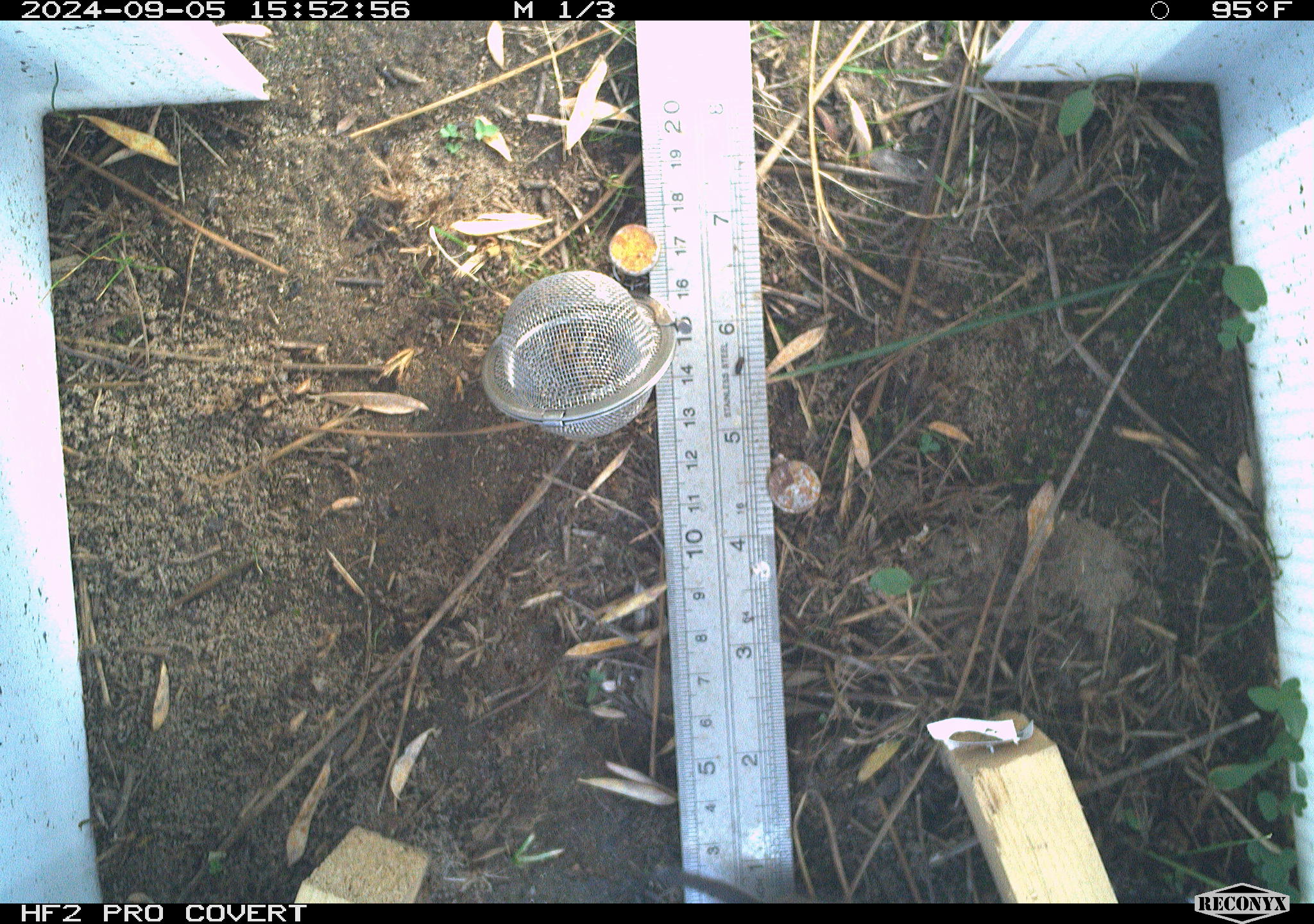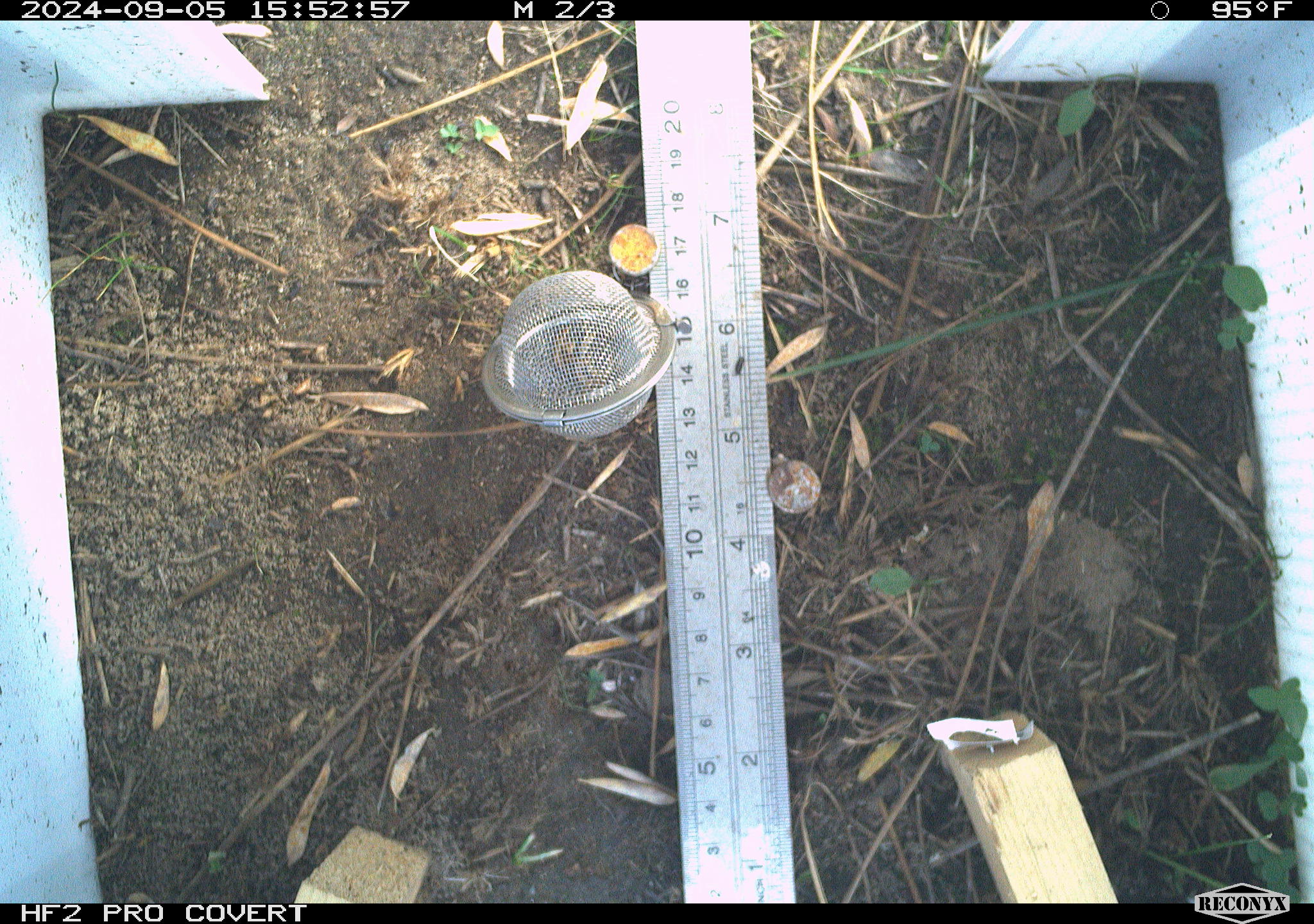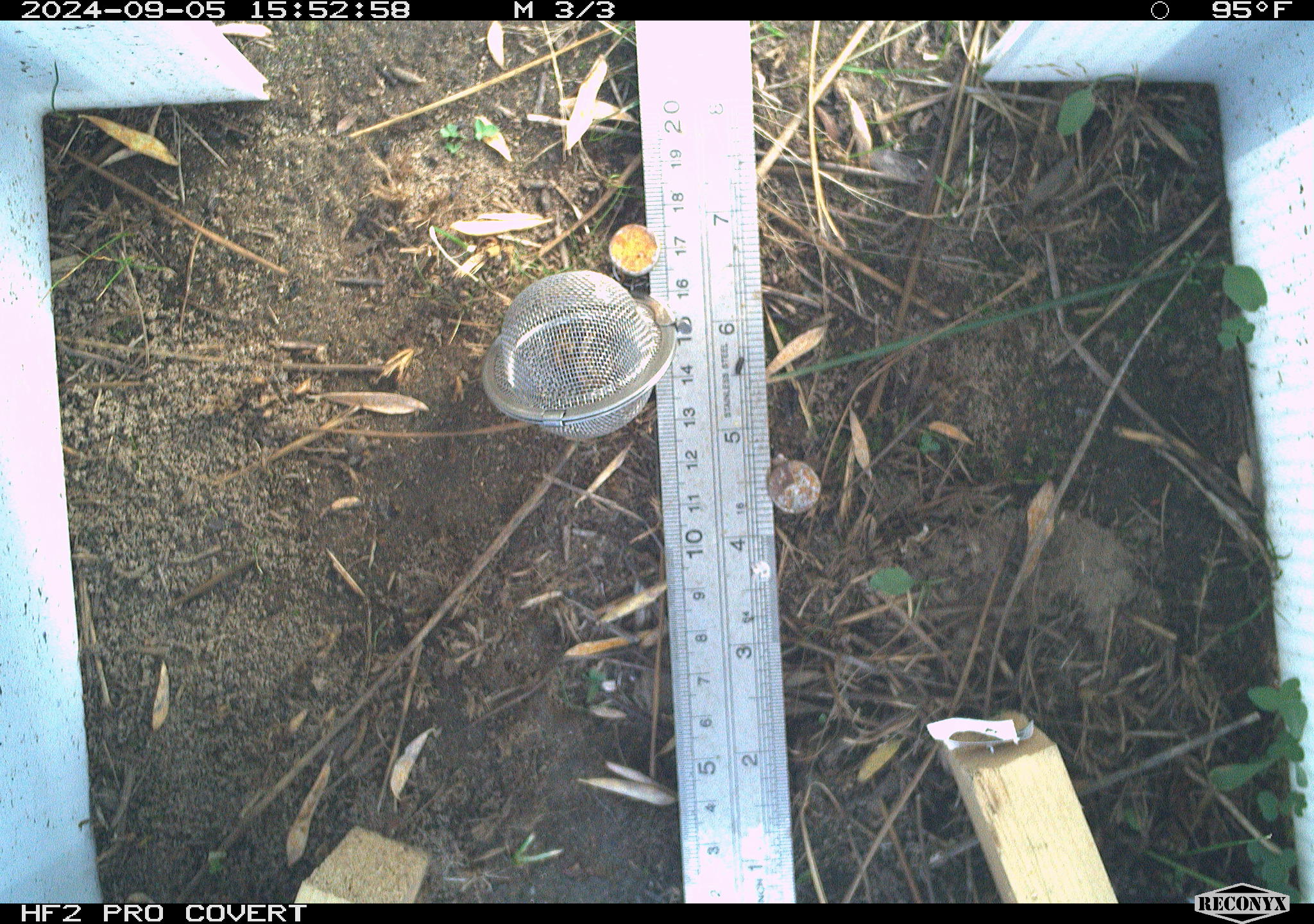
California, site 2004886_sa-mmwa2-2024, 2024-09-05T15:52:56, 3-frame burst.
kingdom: Animalia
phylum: Chordata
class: Mammalia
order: Rodentia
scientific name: Rodentia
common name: mouse species